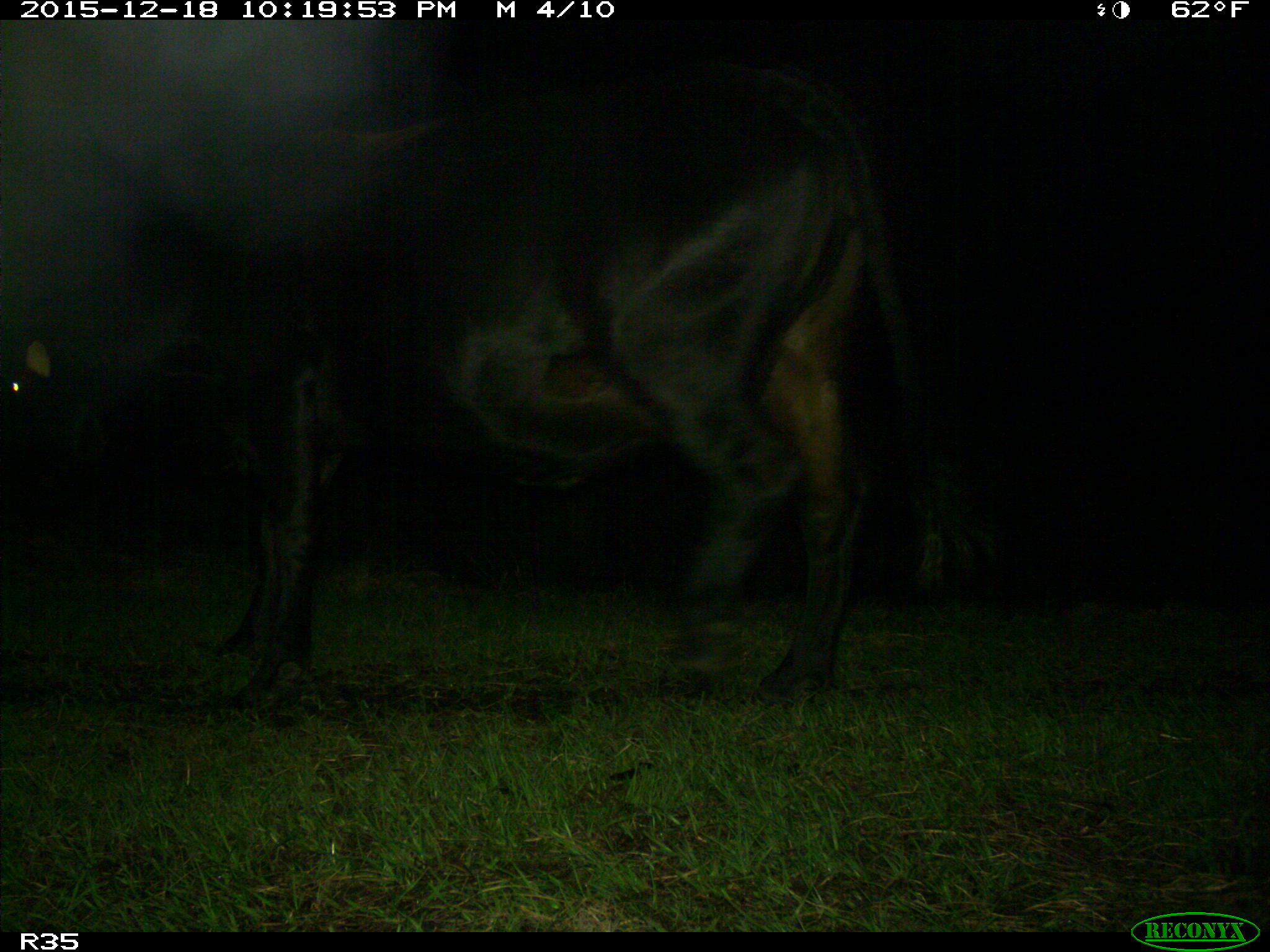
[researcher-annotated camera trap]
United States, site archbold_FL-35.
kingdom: Animalia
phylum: Chordata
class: Mammalia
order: Artiodactyla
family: Bovidae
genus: Bos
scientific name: Bos taurus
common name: domestic cow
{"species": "Bos taurus (domestic cow)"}